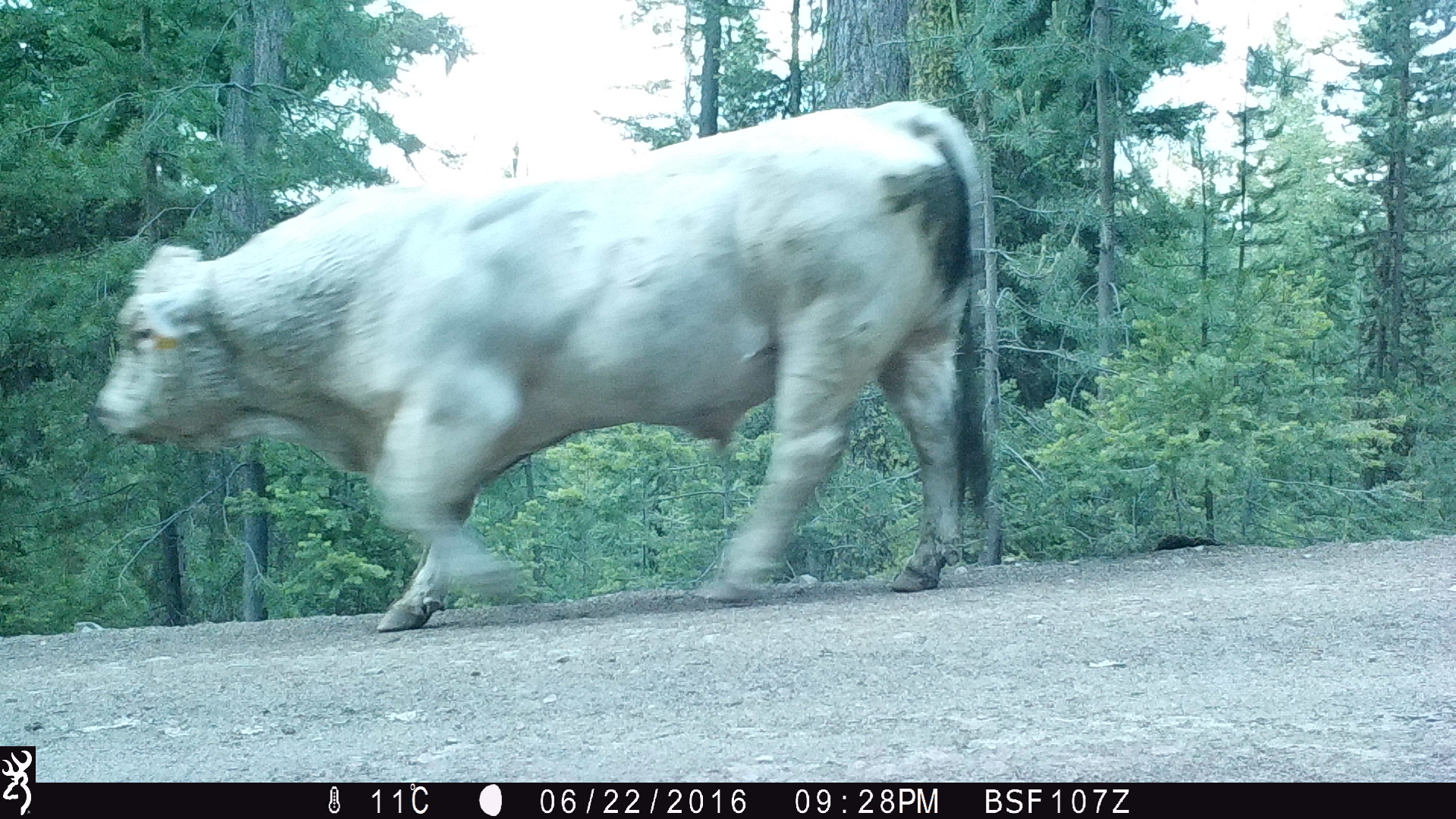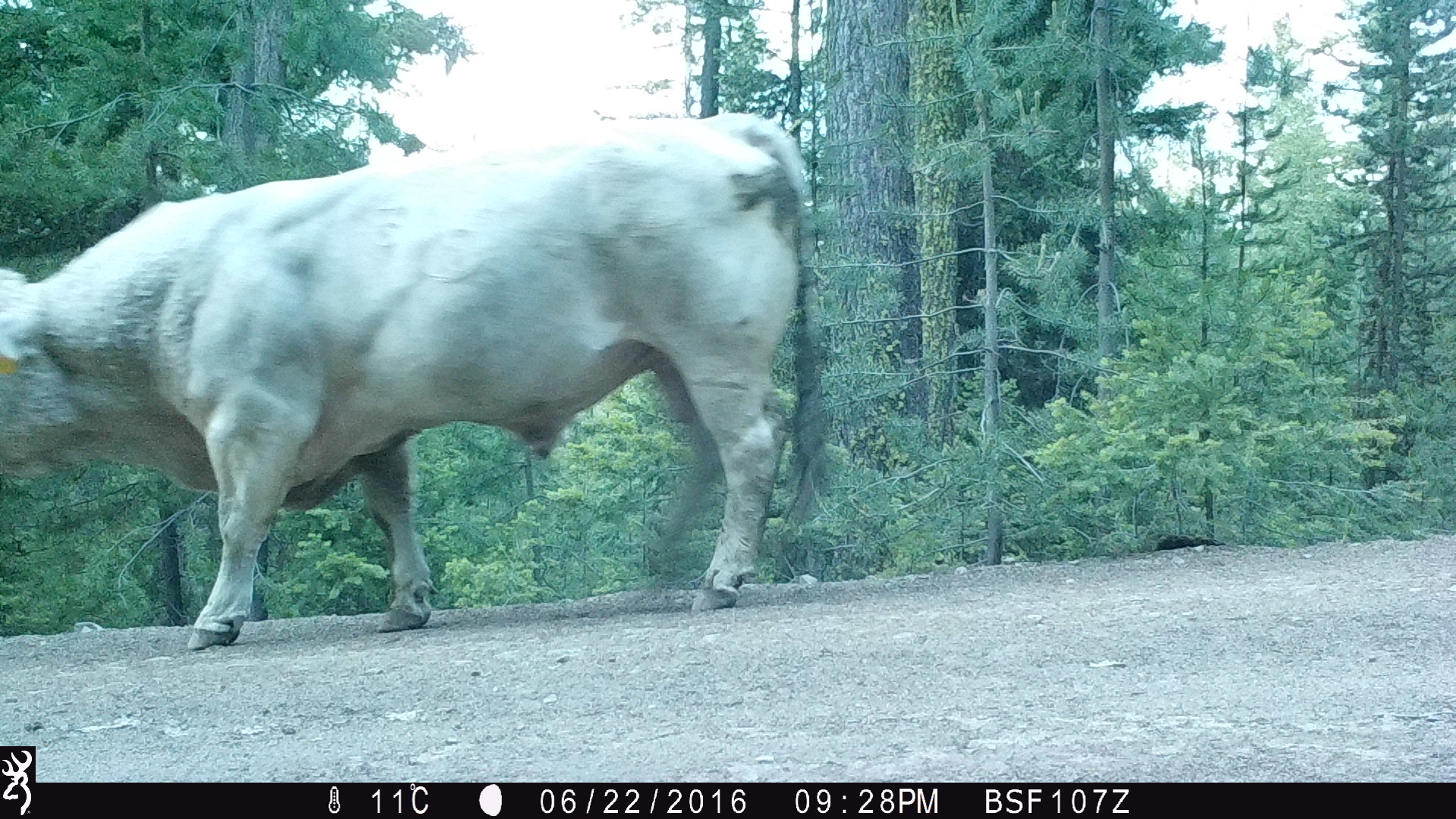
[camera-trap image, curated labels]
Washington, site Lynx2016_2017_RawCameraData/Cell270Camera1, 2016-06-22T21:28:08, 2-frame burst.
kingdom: Animalia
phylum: Chordata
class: Mammalia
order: Artiodactyla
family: Bovidae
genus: Bos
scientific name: Bos taurus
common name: domestic cattle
Domestic cattle (Bos taurus). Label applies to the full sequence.